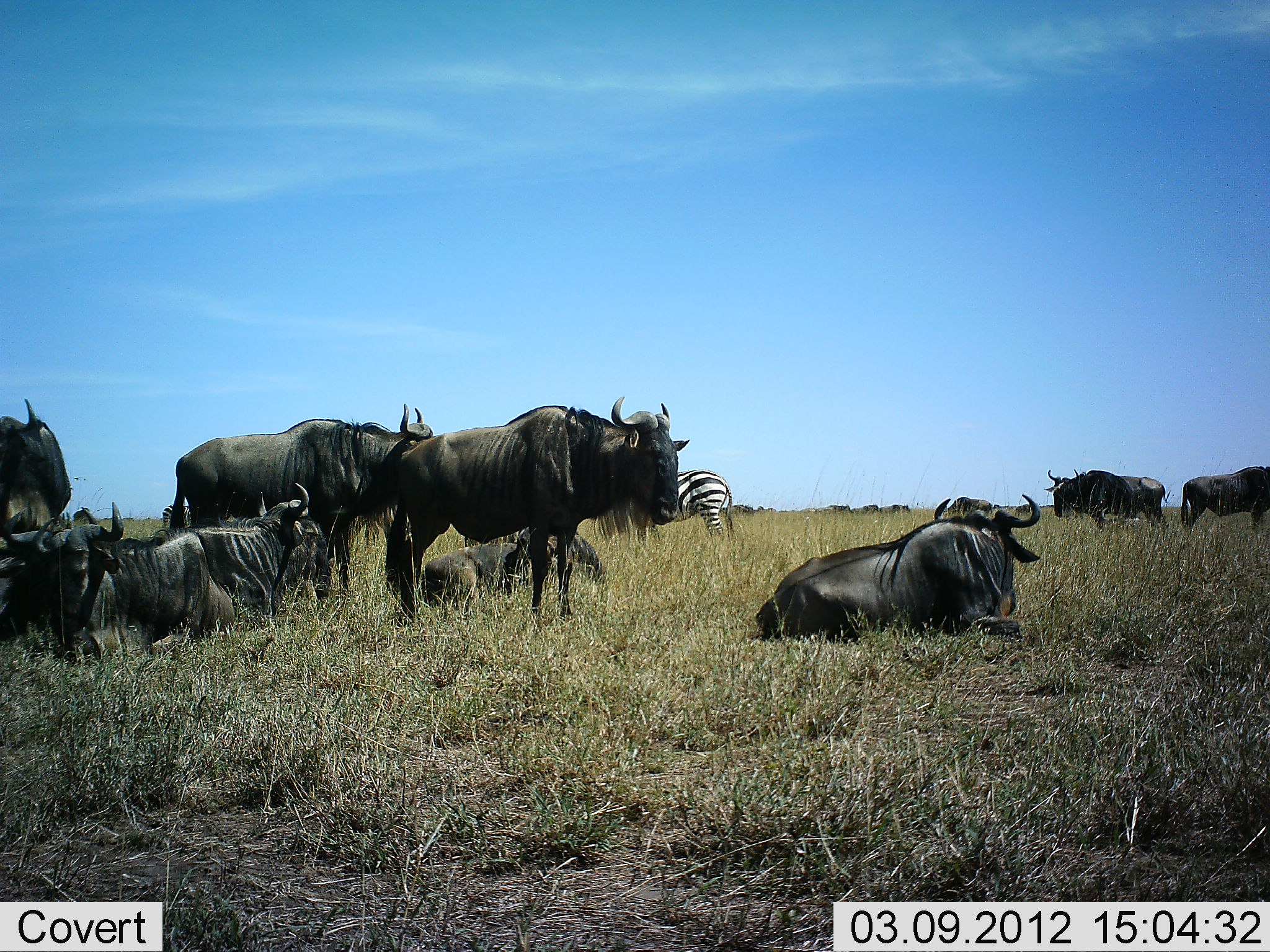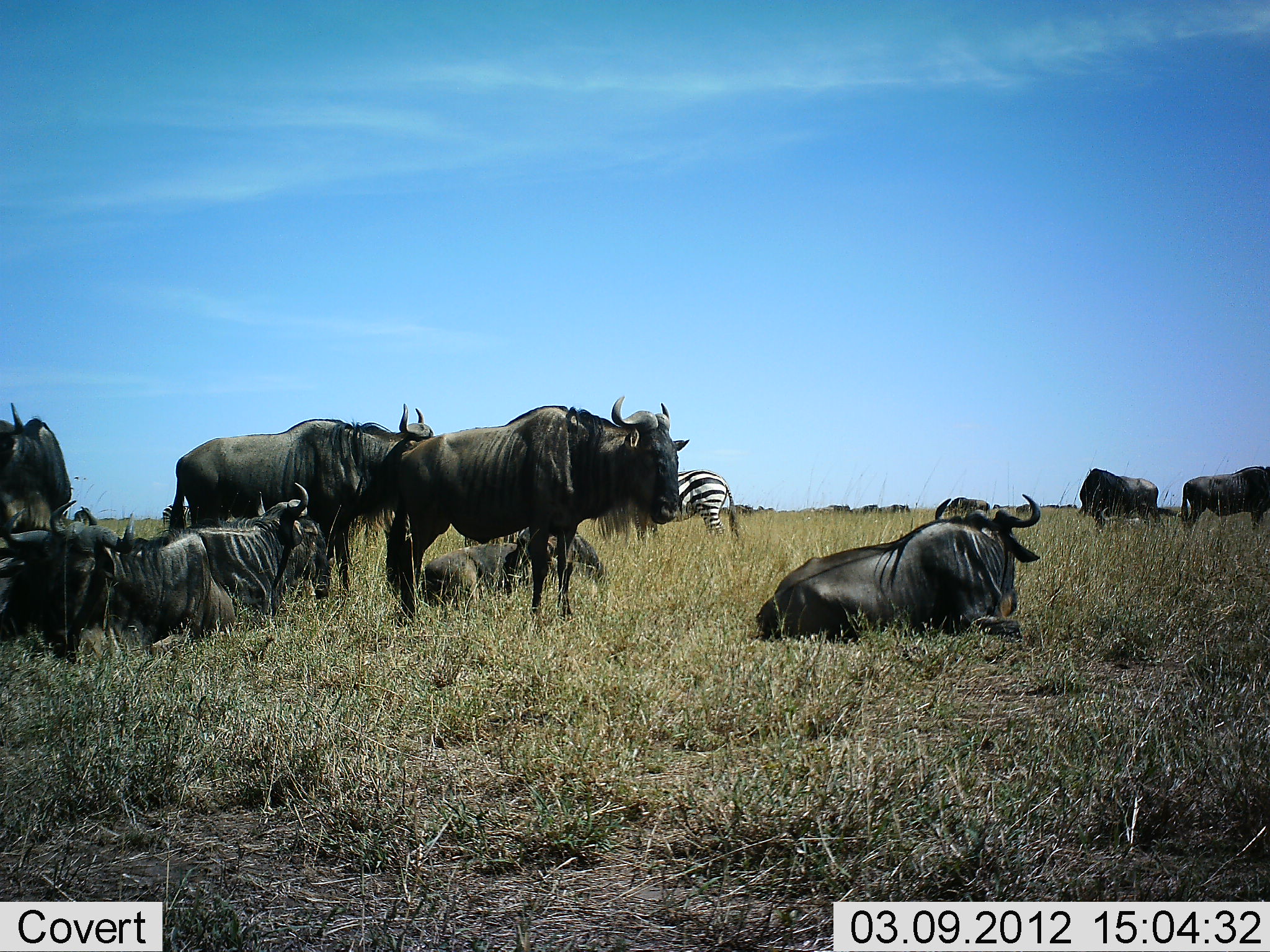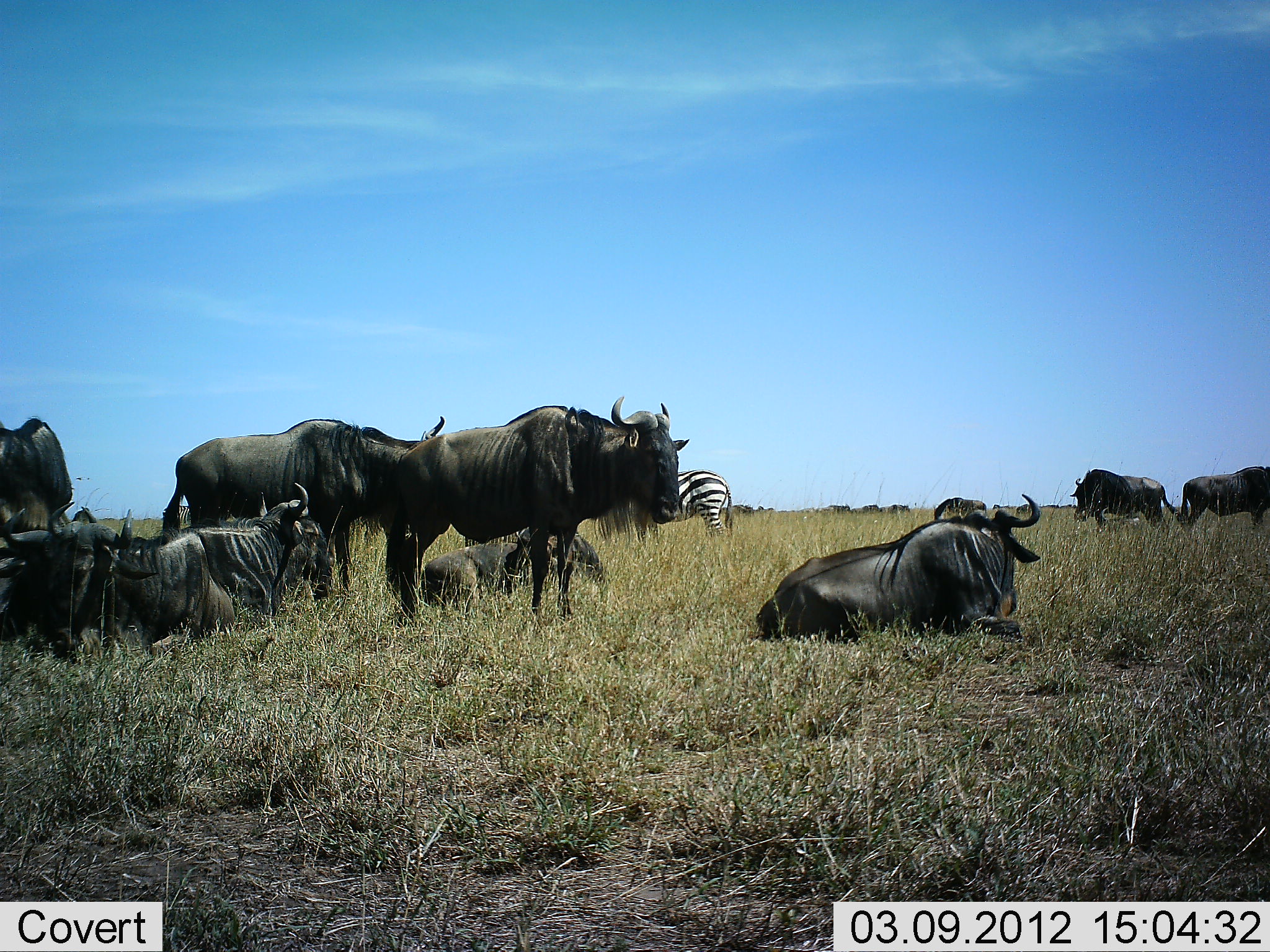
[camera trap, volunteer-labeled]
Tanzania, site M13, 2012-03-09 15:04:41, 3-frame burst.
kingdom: Animalia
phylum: Chordata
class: Mammalia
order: Artiodactyla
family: Bovidae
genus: Connochaetes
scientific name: Connochaetes taurinus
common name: blue wildebeest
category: wildebeest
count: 11-50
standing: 90%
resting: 100%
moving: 10%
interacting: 0%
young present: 0%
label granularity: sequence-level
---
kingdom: Animalia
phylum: Chordata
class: Mammalia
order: Perissodactyla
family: Equidae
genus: Equus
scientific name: Equus quagga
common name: plains zebra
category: zebra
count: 1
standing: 76%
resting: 6%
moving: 6%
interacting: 0%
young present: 0%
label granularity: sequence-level